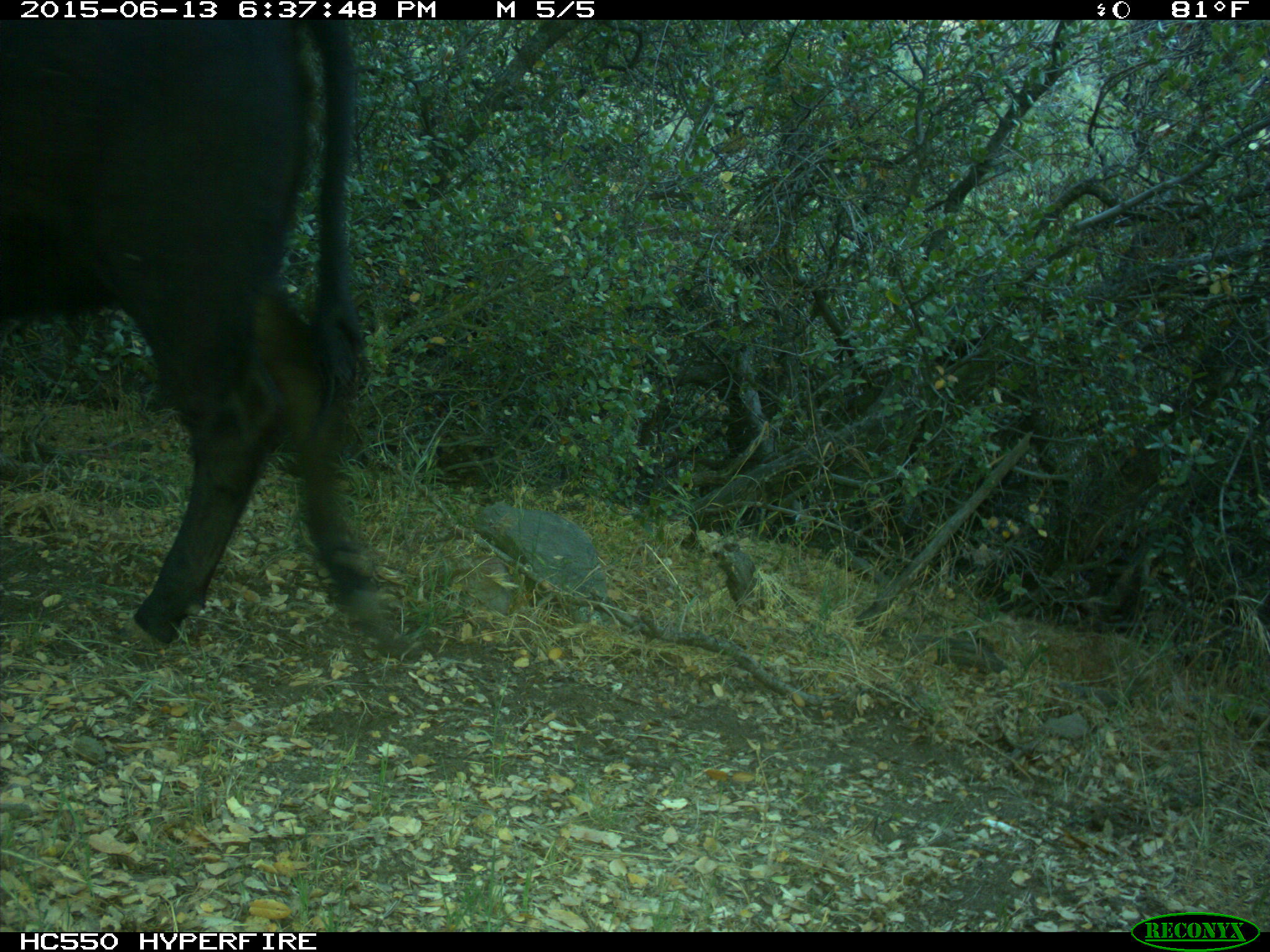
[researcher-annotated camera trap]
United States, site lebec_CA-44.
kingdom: Animalia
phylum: Chordata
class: Mammalia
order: Artiodactyla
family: Bovidae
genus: Bos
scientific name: Bos taurus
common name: domestic cow